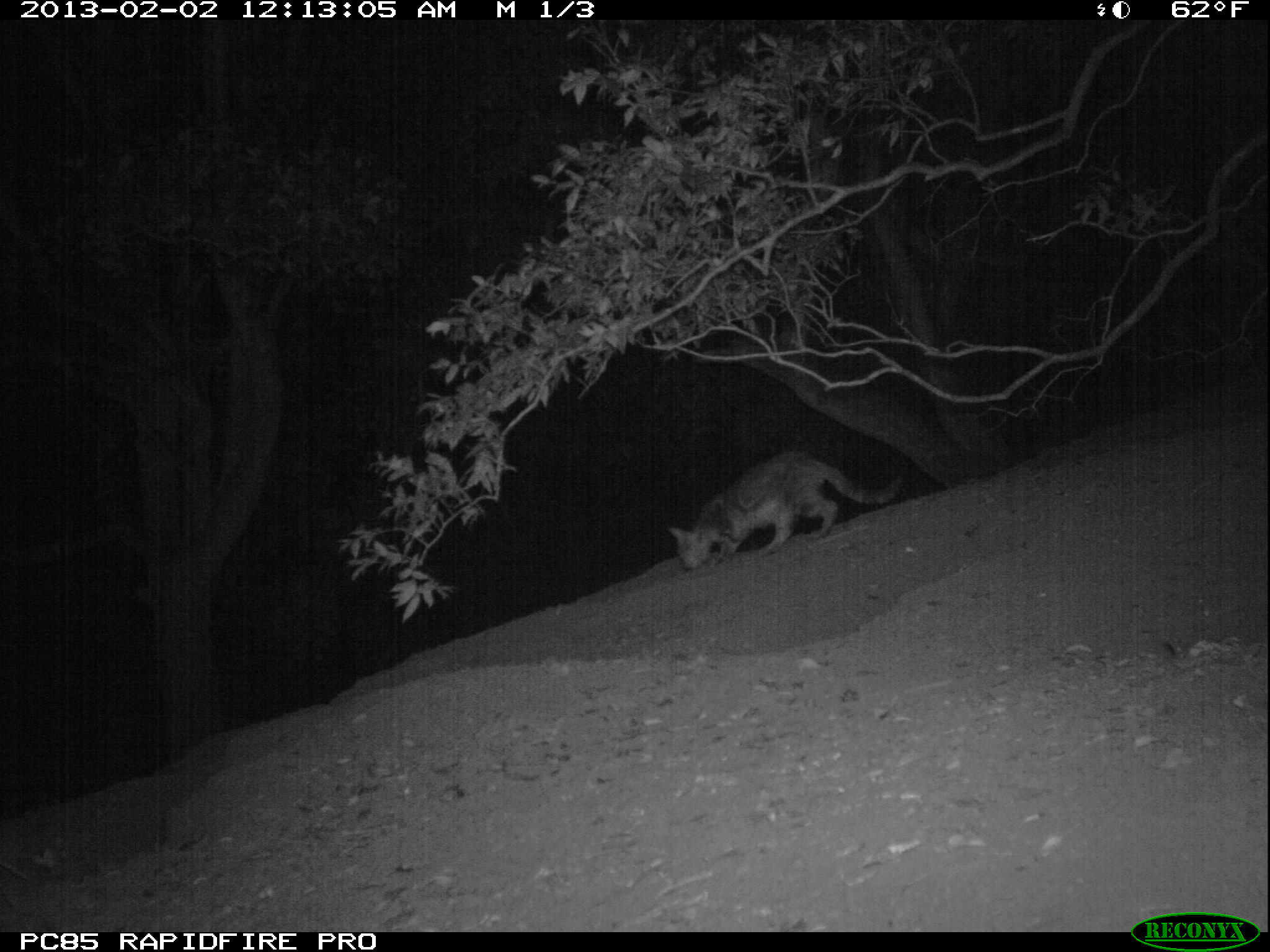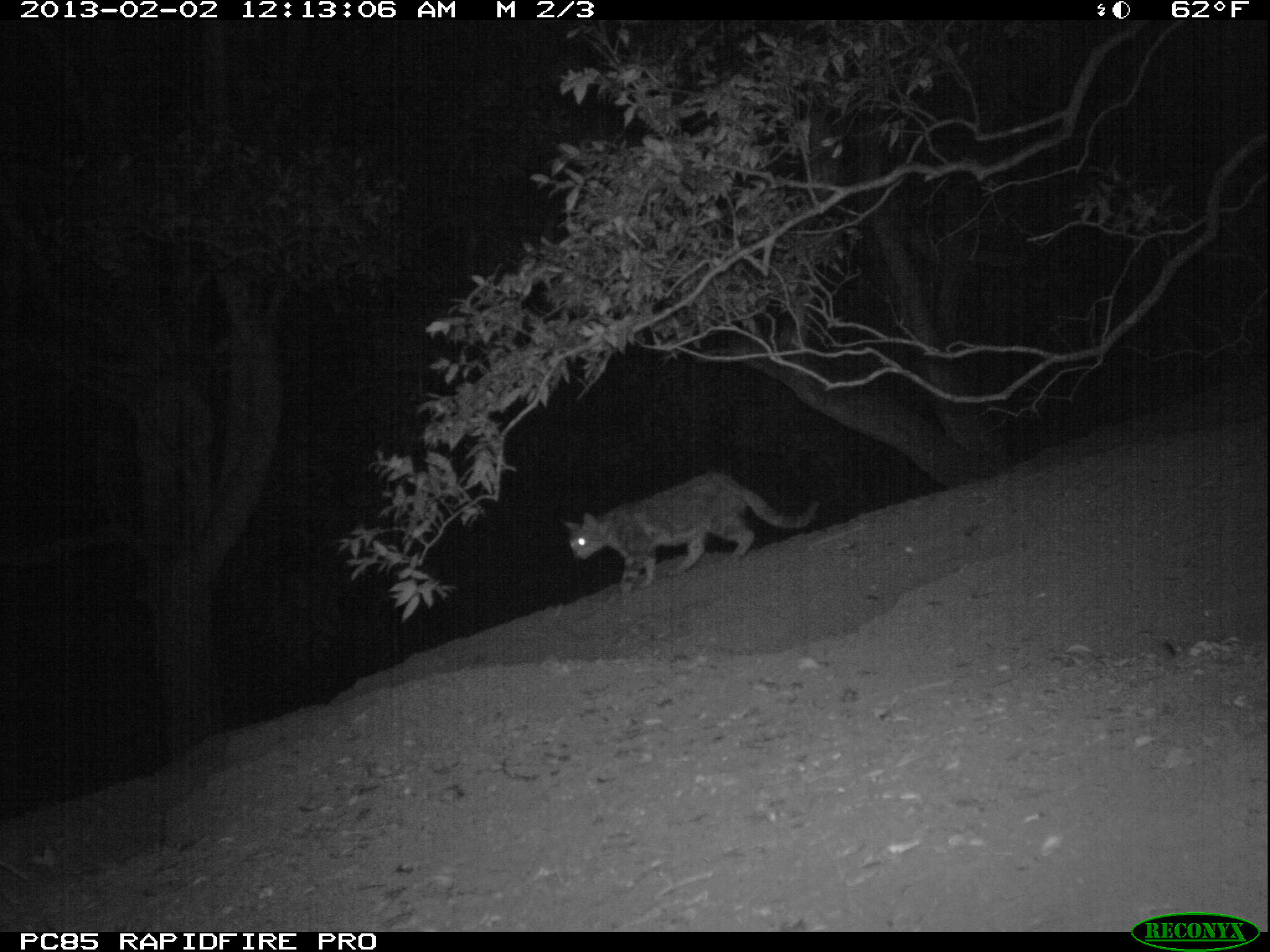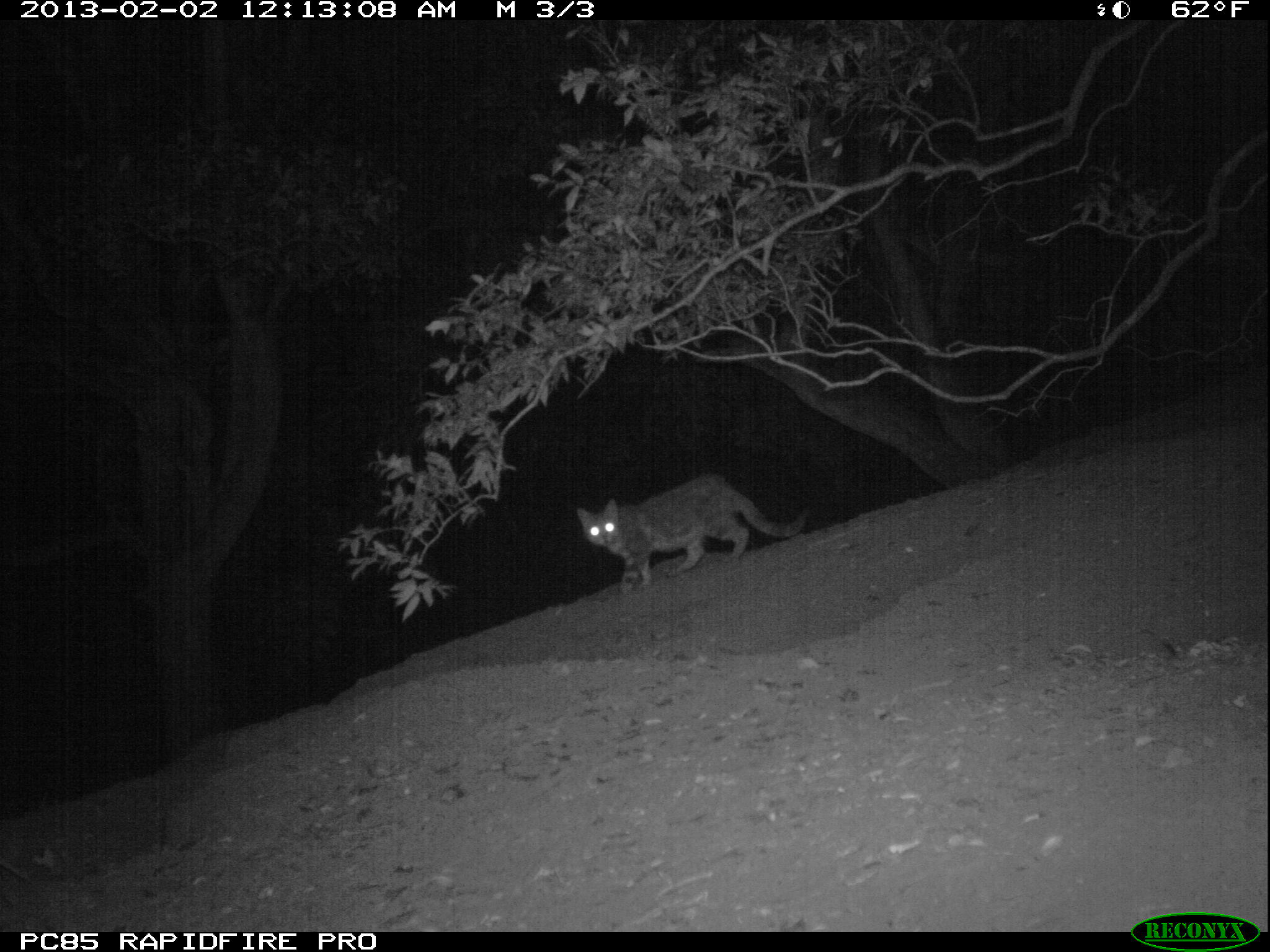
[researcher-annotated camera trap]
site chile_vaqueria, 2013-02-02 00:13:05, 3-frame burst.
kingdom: Animalia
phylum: Chordata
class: Mammalia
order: Carnivora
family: Felidae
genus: Felis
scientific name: Felis catus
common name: cat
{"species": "cat (Felis catus)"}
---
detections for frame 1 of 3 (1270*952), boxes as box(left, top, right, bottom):
cat: box(669, 449, 908, 573)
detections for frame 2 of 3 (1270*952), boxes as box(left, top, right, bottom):
cat: box(561, 469, 818, 598)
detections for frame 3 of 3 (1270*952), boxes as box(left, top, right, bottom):
cat: box(574, 472, 807, 595)